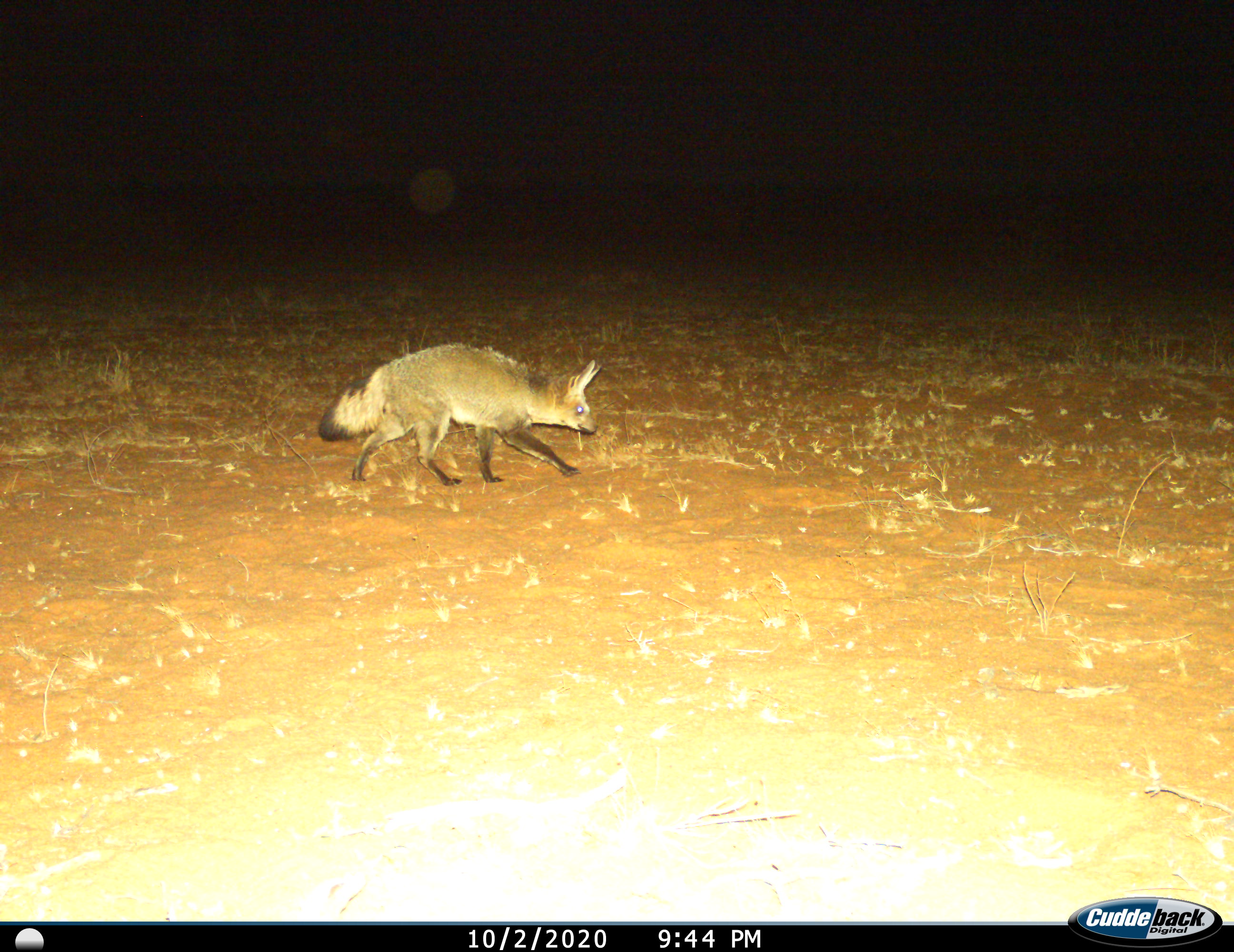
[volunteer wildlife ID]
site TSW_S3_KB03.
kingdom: Animalia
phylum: Chordata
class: Mammalia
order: Carnivora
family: Canidae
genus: Otocyon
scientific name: Otocyon megalotis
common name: bat-eared fox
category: foxbateared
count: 1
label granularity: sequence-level